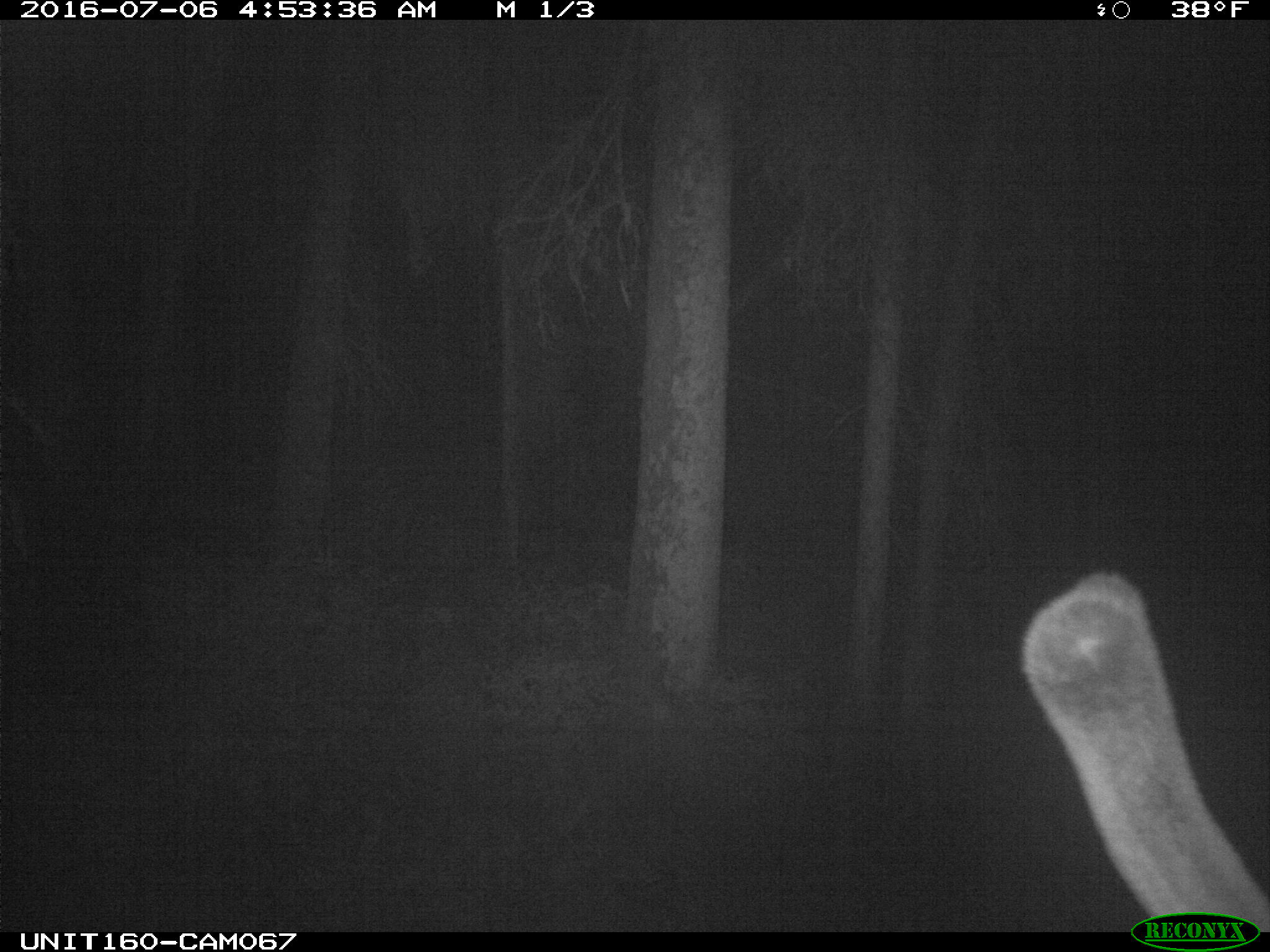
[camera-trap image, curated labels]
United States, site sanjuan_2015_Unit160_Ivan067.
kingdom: Animalia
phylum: Chordata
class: Mammalia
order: Artiodactyla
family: Cervidae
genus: Cervus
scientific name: Cervus elaphus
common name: red deer